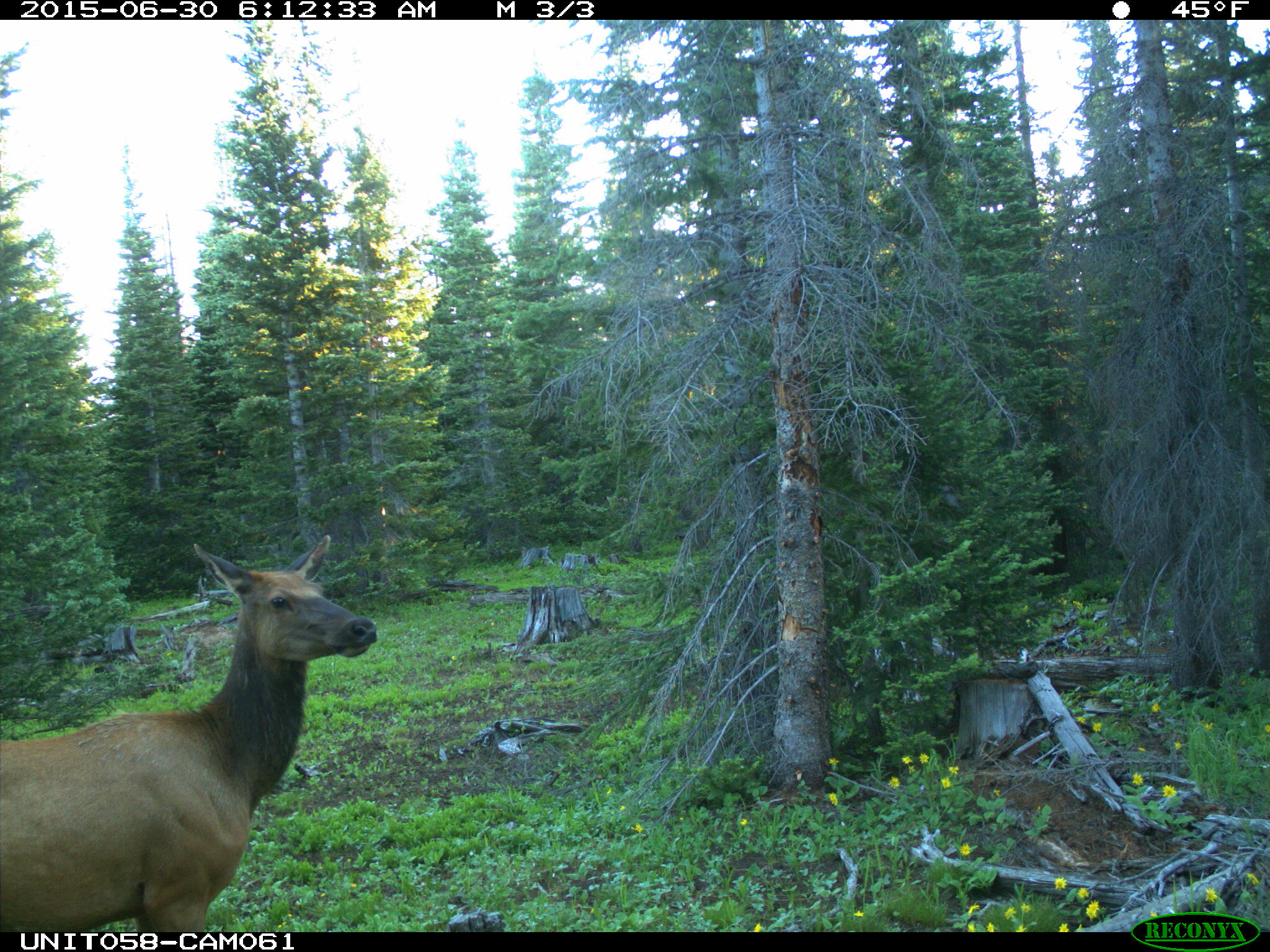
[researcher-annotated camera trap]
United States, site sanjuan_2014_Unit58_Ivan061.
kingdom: Animalia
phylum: Chordata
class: Mammalia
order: Artiodactyla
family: Cervidae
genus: Cervus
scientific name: Cervus elaphus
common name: red deer